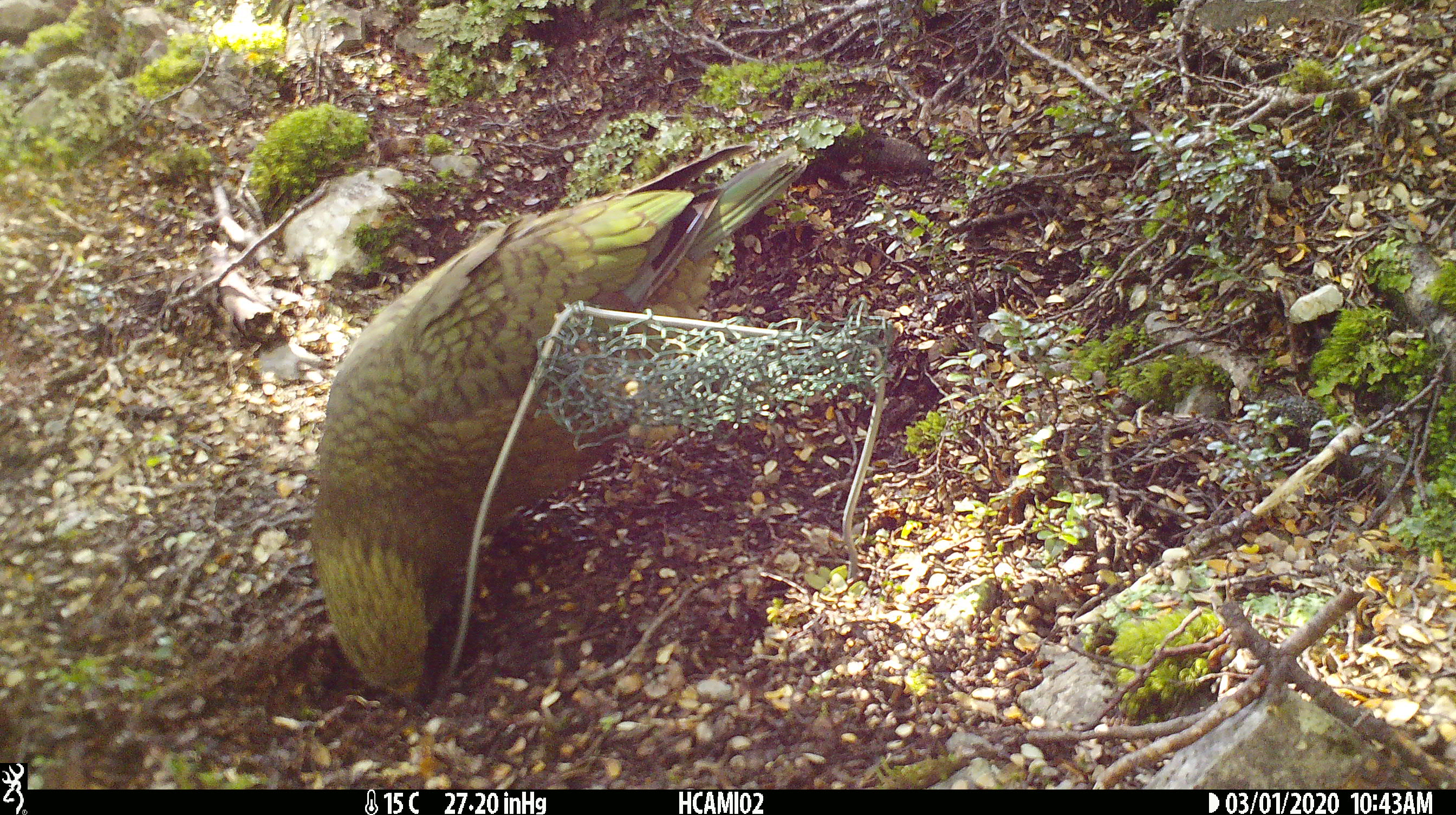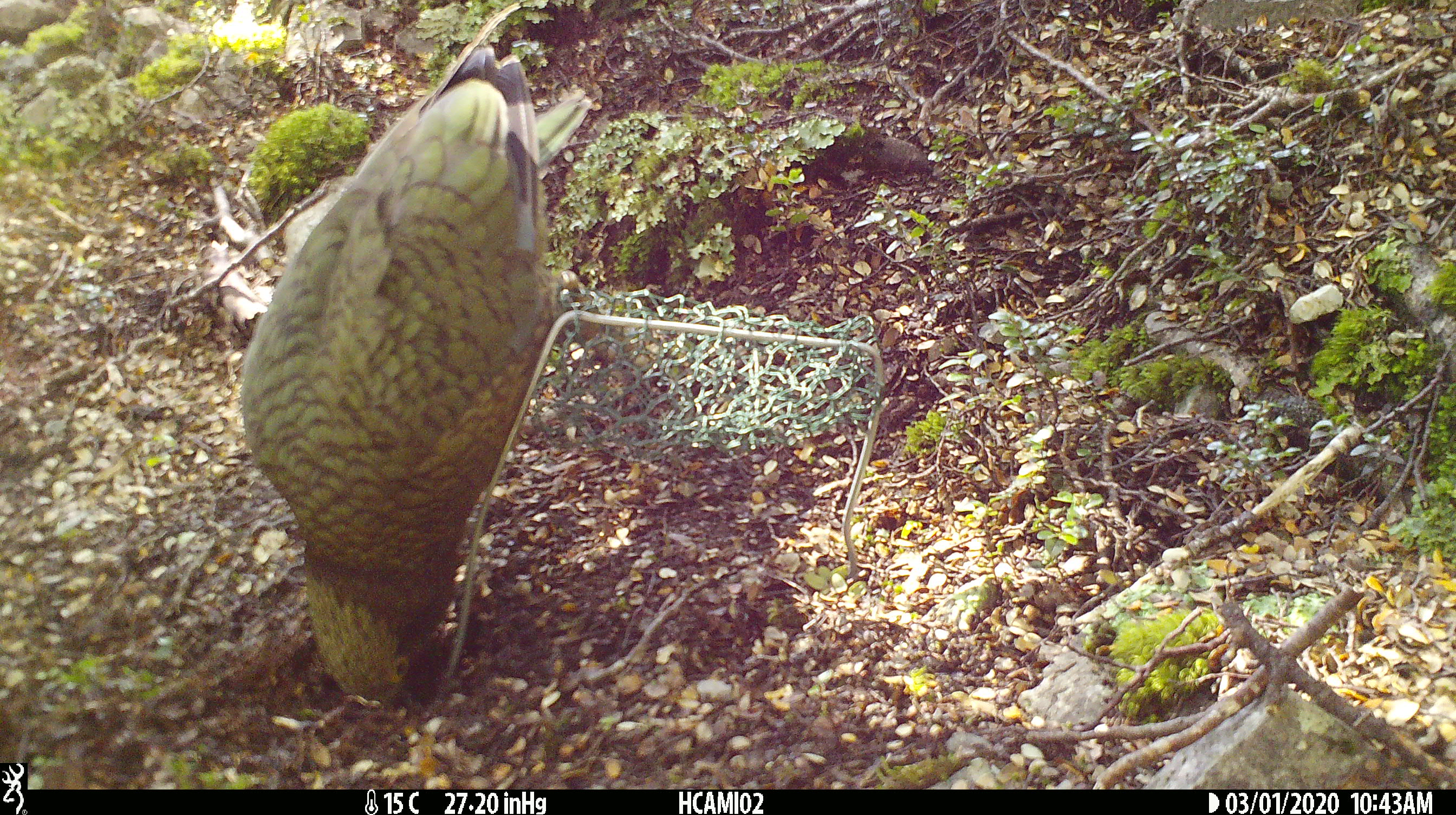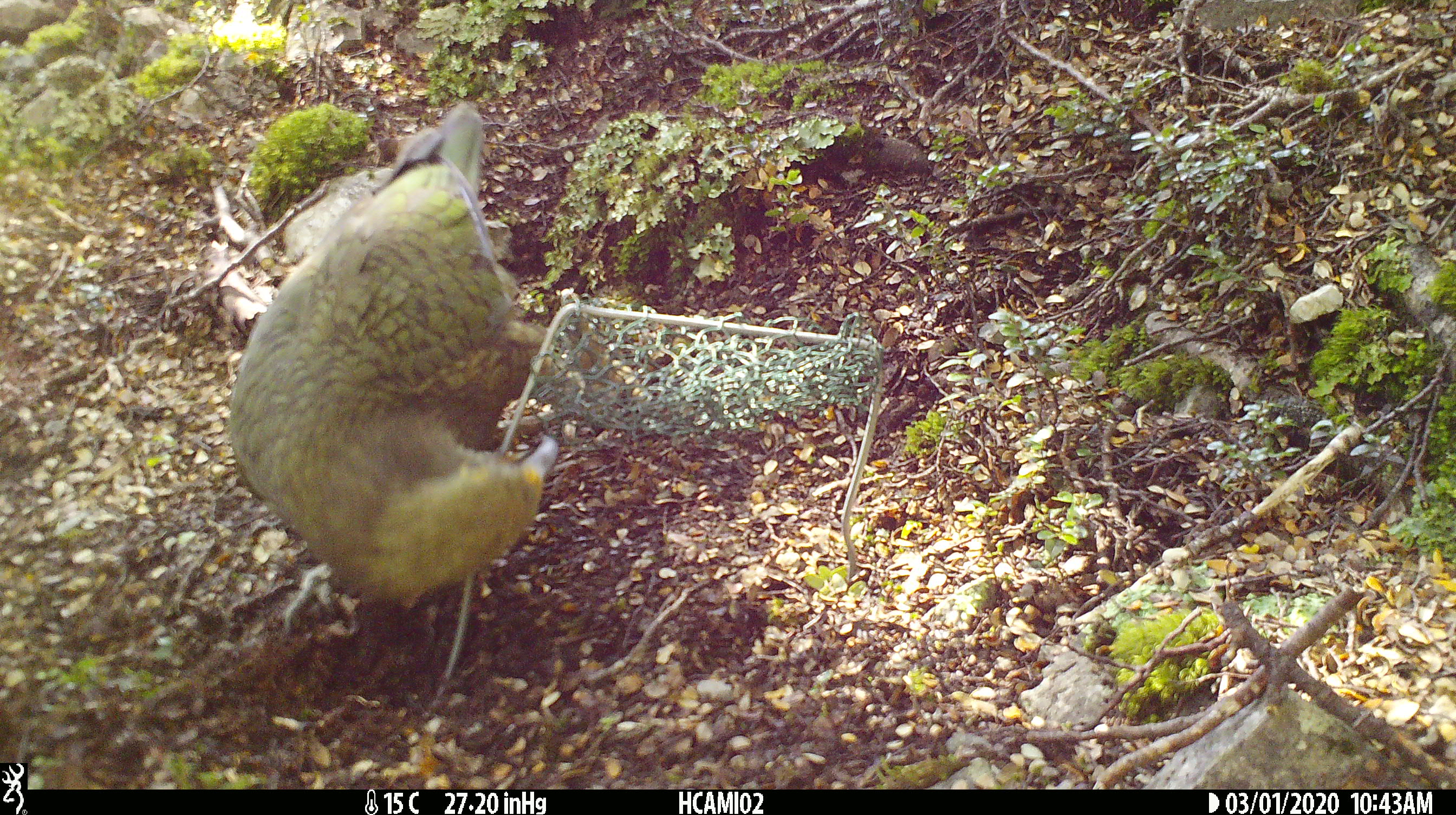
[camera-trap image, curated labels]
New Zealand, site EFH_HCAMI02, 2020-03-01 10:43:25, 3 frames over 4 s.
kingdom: Animalia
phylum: Chordata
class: Aves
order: Psittaciformes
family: Strigopidae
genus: Nestor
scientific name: Nestor notabilis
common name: kea